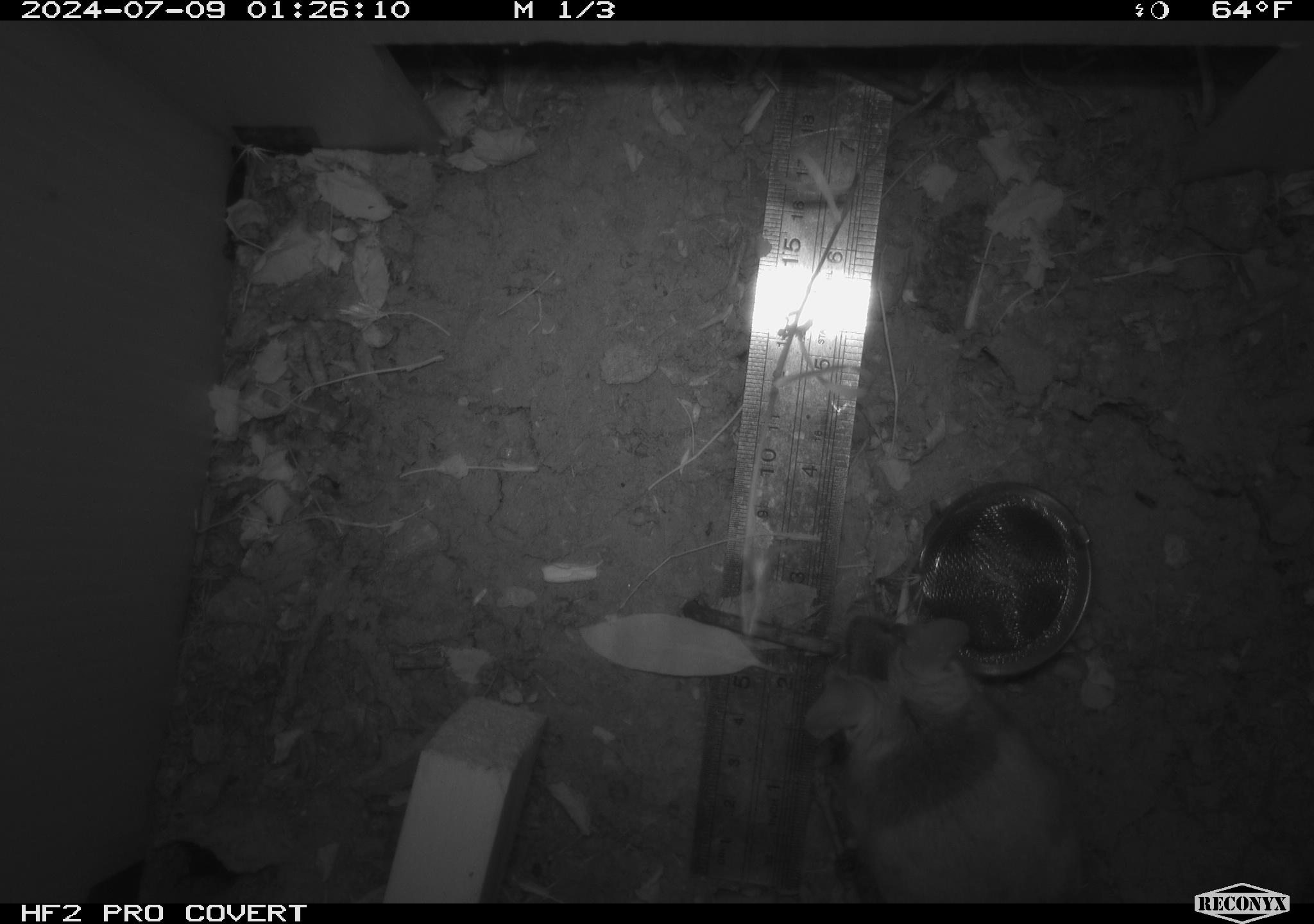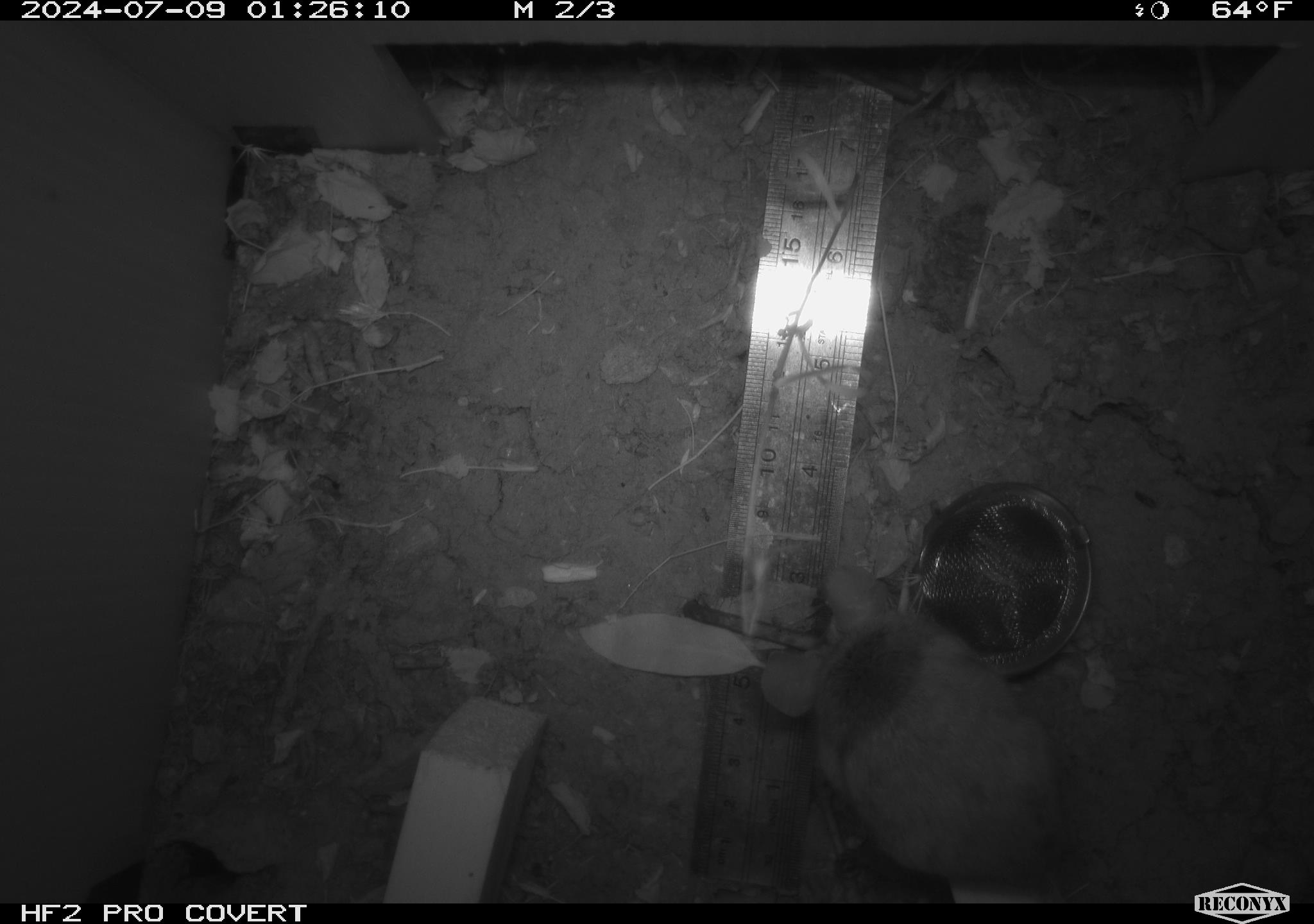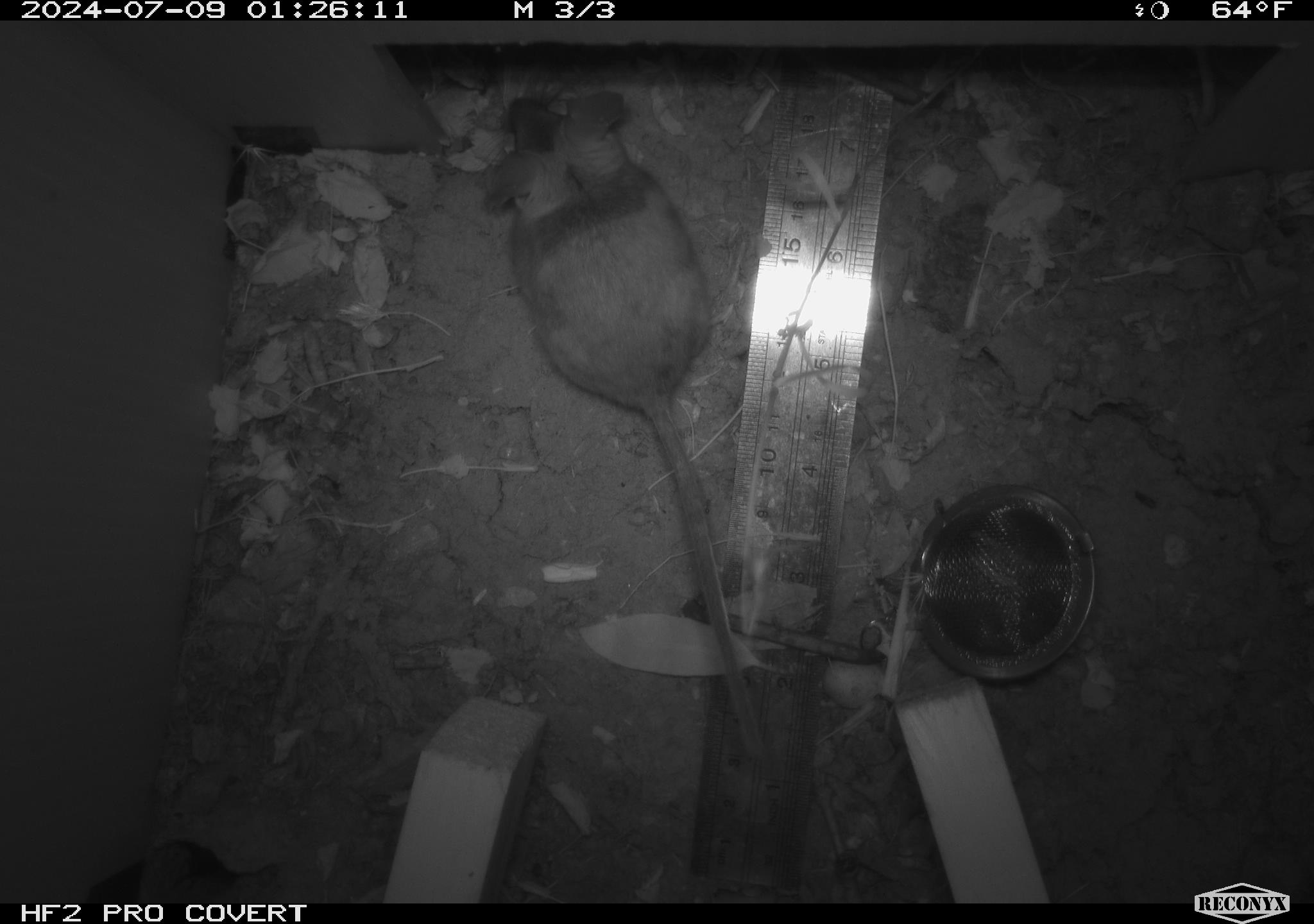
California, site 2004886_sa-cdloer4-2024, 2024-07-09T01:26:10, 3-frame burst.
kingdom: Animalia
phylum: Chordata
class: Mammalia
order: Rodentia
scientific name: Rodentia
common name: rodent